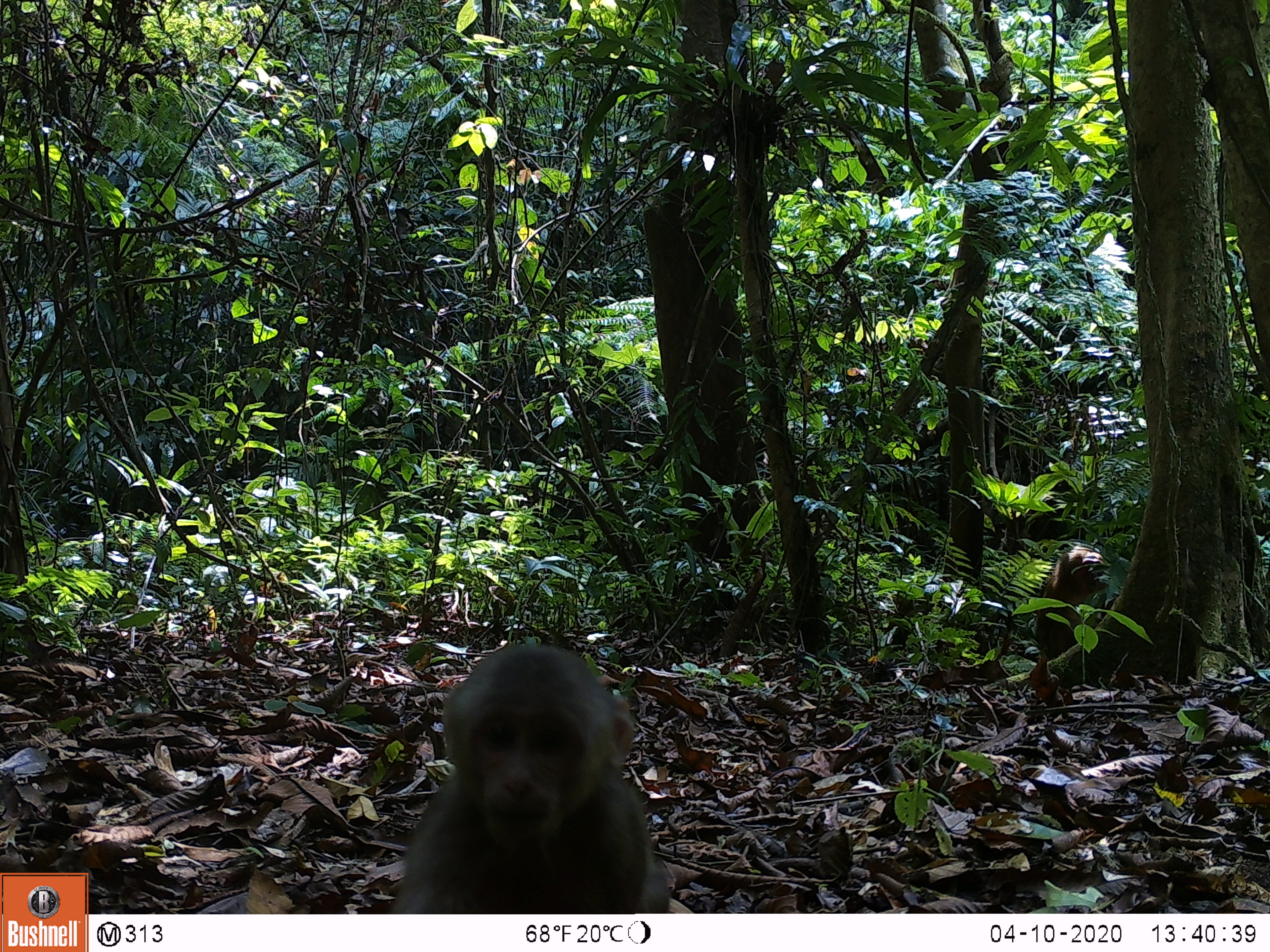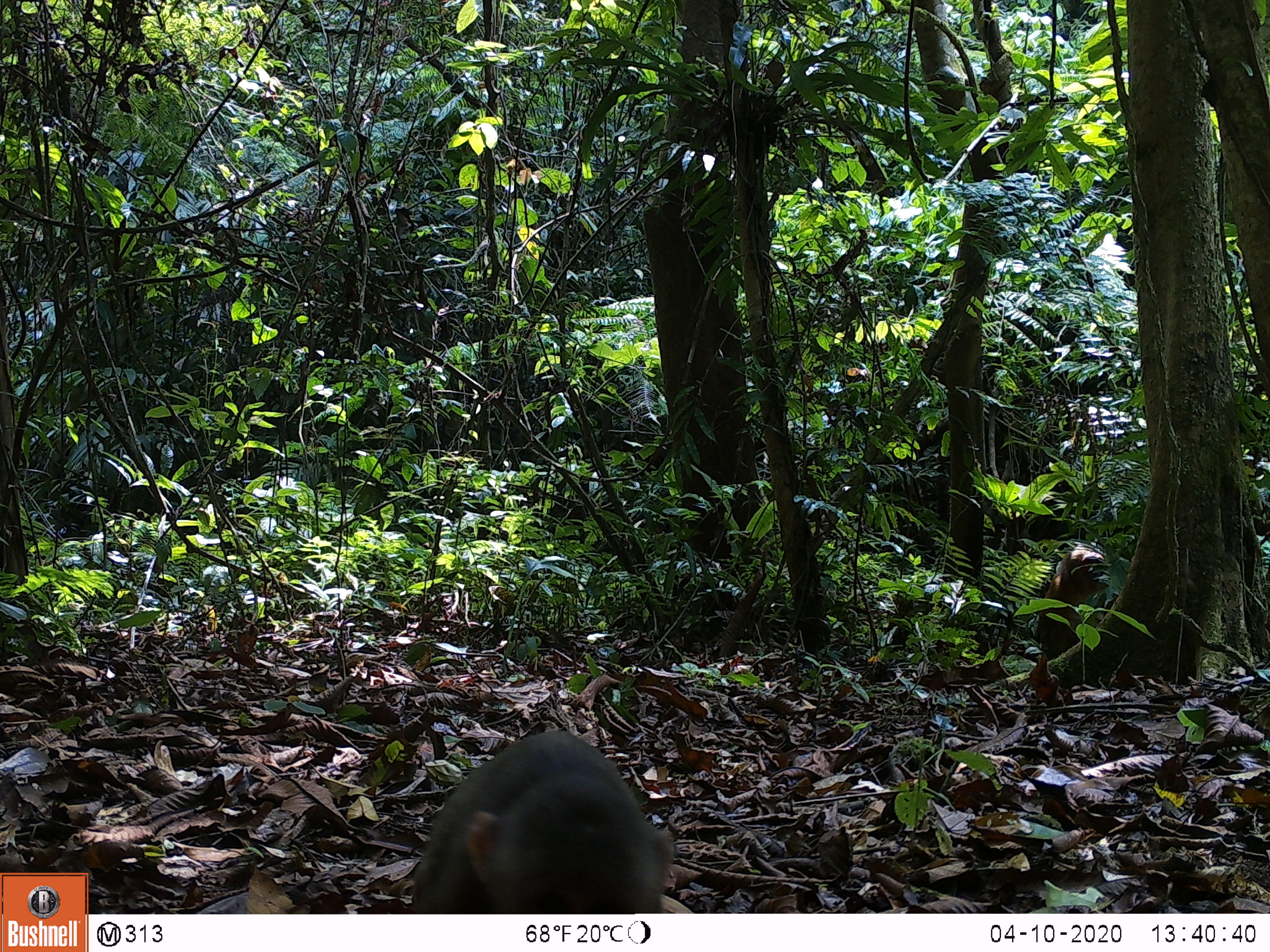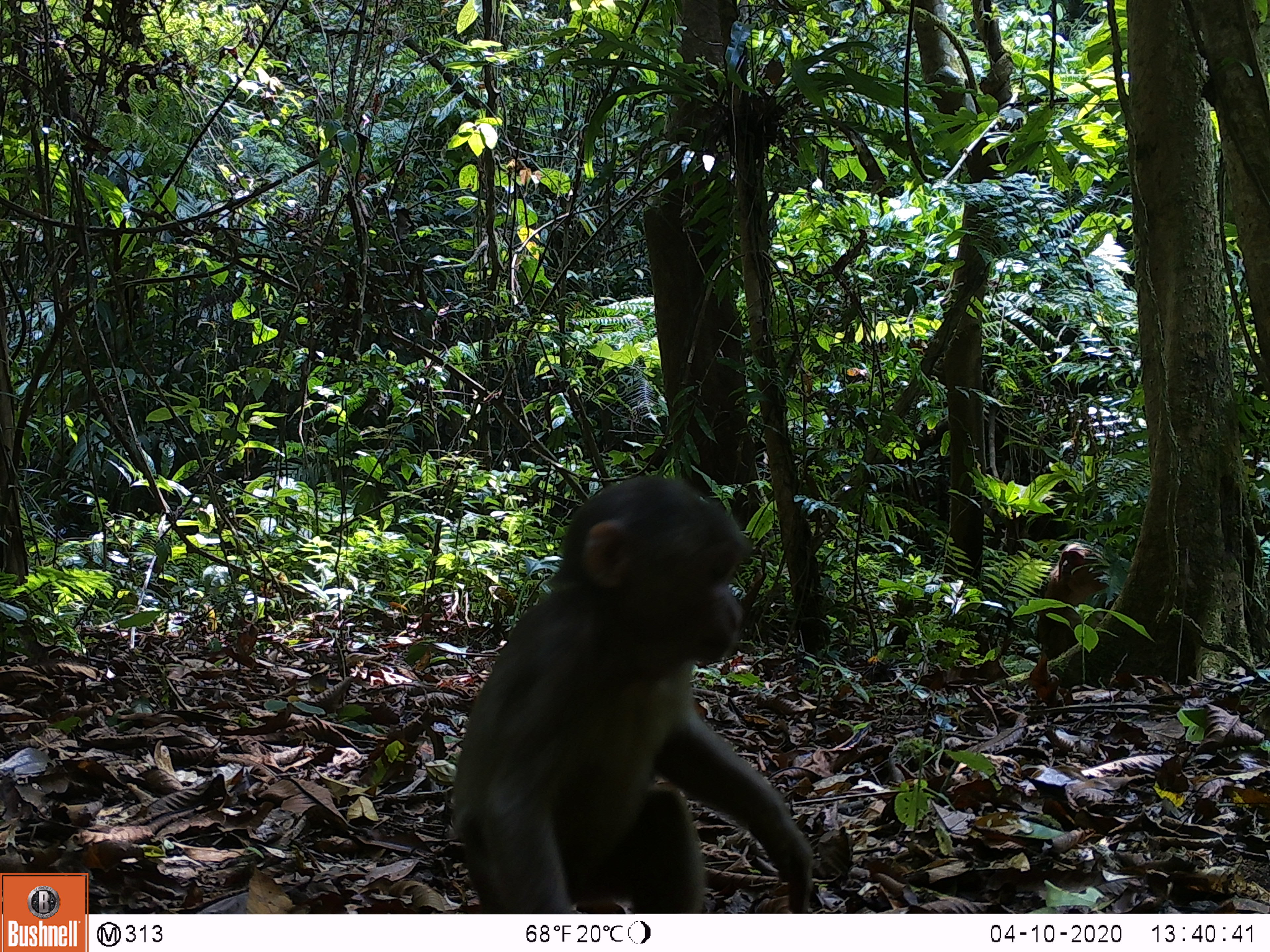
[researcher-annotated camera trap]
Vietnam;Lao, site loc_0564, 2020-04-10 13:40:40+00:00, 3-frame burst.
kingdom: Animalia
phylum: Chordata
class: Mammalia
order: Primates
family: Cercopithecidae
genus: Macaca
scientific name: Macaca arctoides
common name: stump-tailed macaque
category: stump tailed macaque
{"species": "stump tailed macaque (stump-tailed macaque) (Macaca arctoides)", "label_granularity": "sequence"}